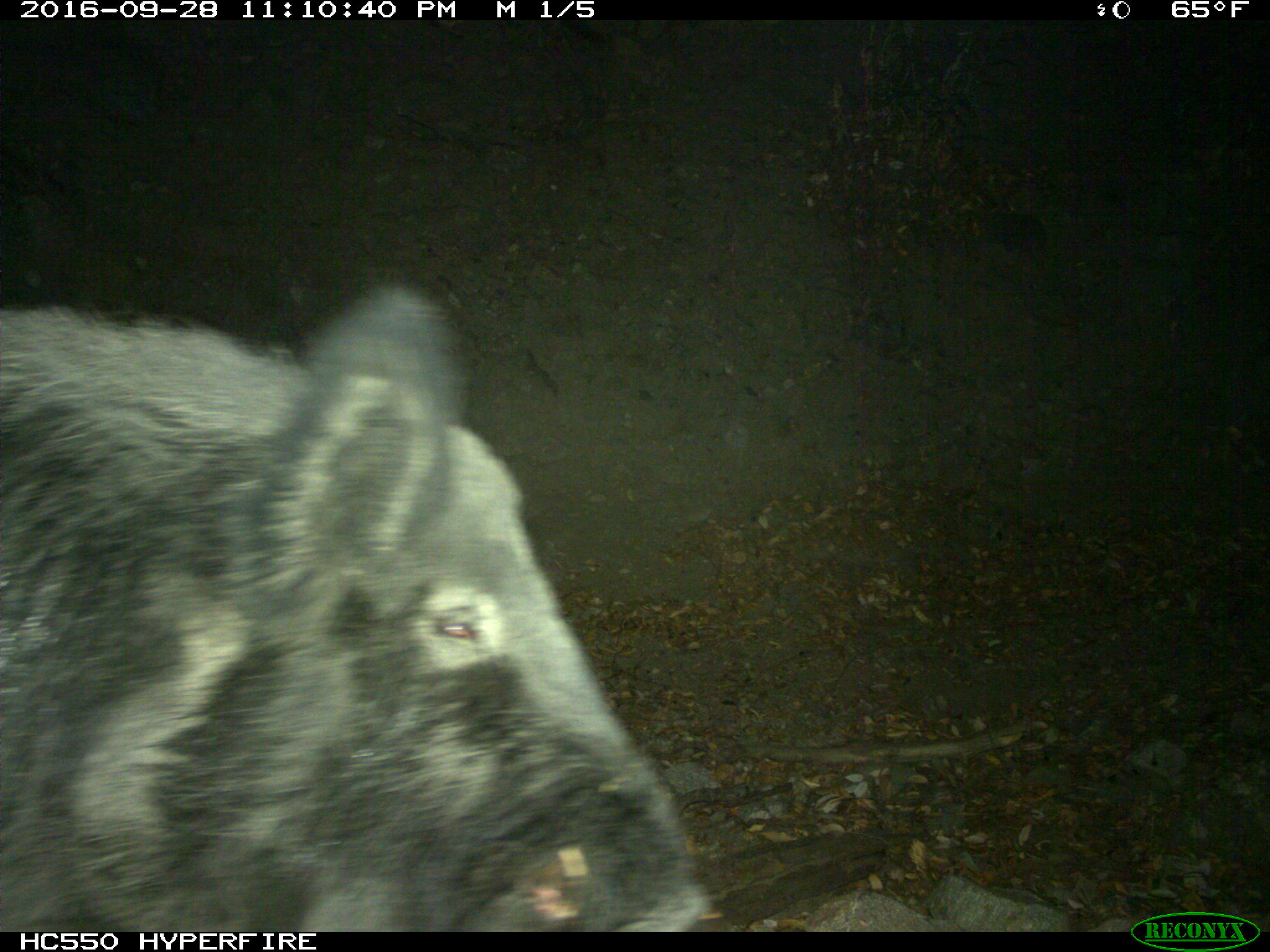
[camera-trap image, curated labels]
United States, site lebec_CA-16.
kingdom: Animalia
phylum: Chordata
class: Mammalia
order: Artiodactyla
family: Suidae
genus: Sus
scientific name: Sus scrofa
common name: wild boar